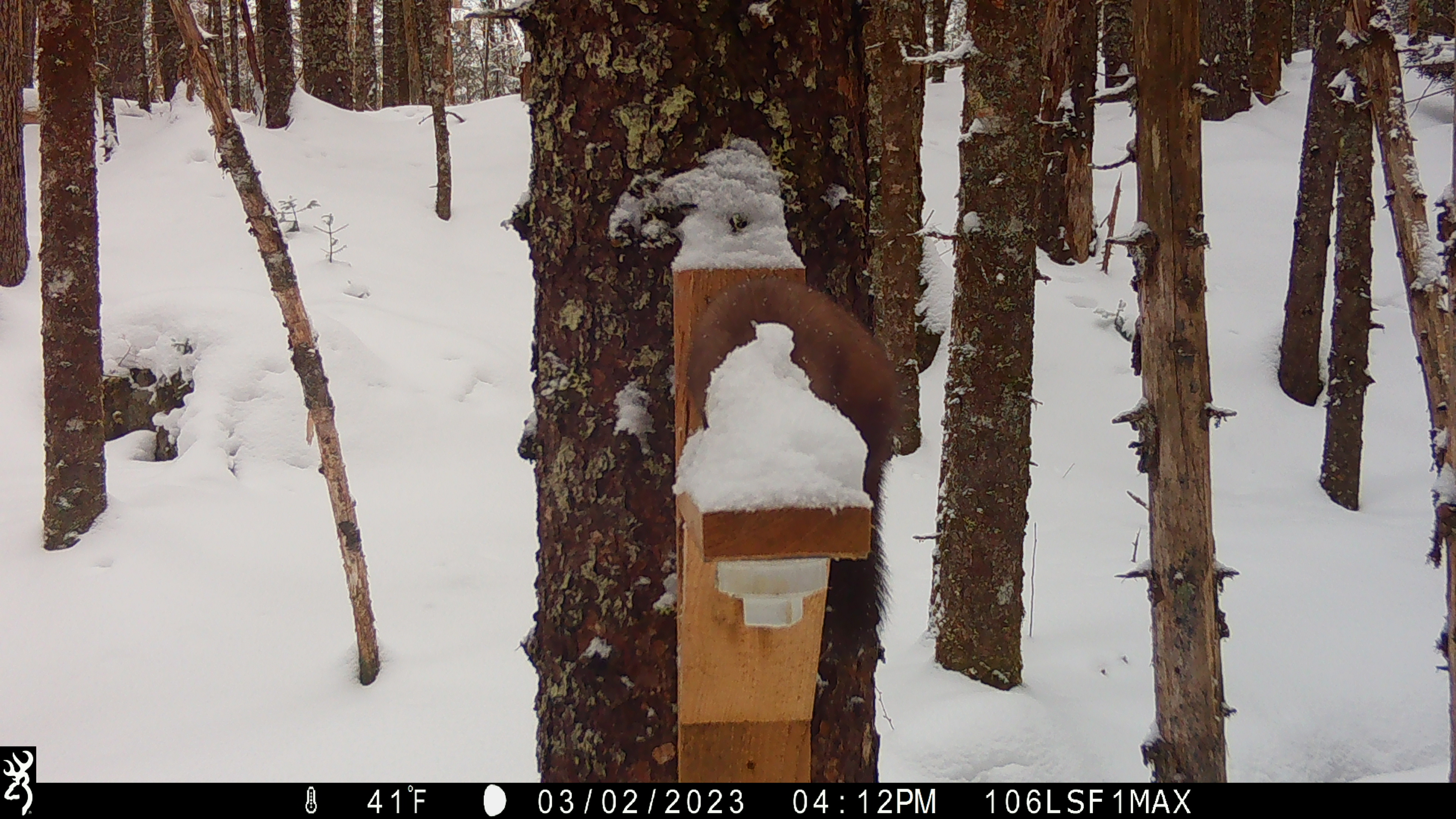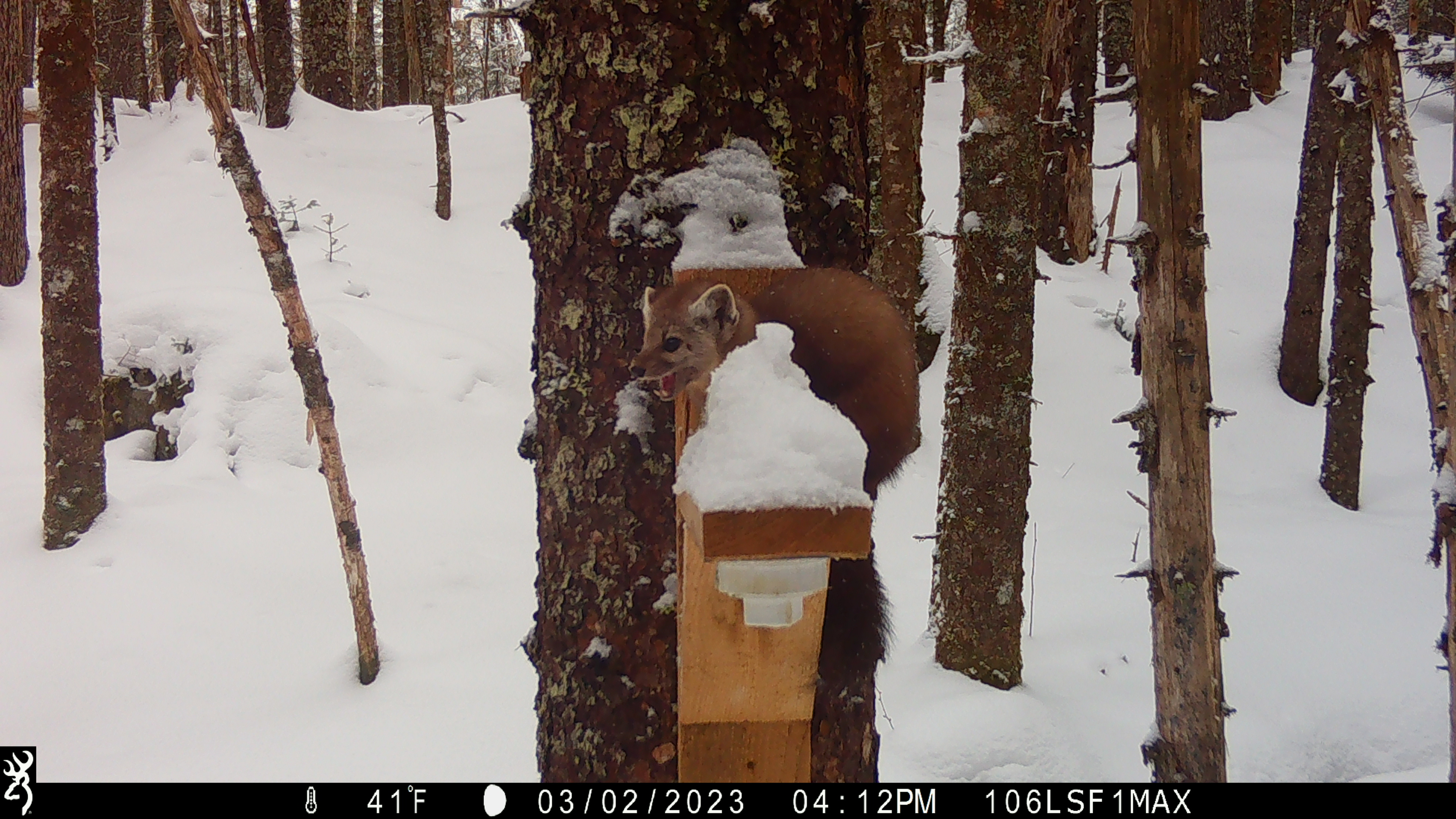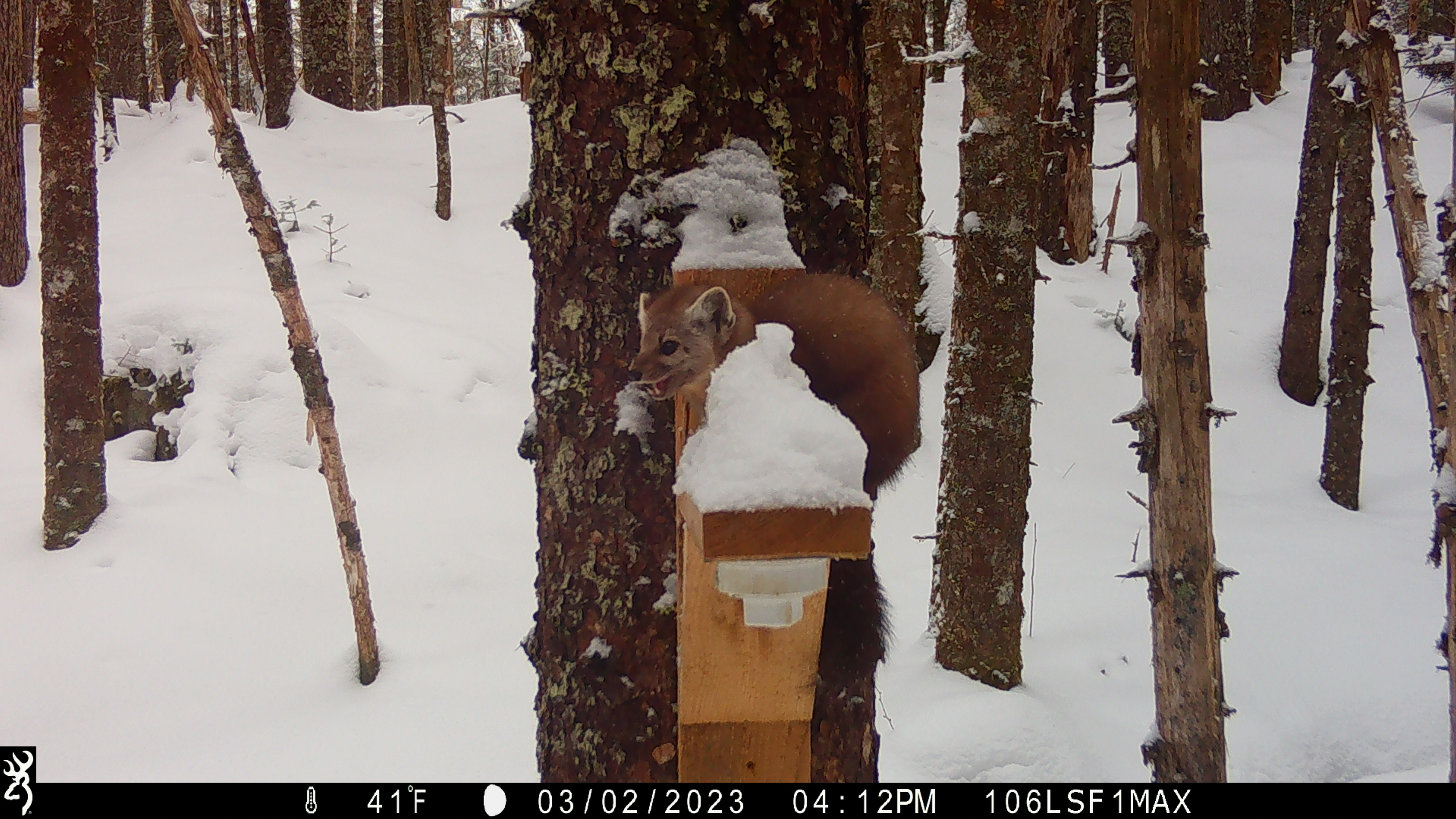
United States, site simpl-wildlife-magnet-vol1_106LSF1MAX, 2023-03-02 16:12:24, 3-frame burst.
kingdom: Animalia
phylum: Chordata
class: Mammalia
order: Carnivora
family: Mustelidae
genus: Martes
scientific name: Martes americana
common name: american marten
American marten (Martes americana).